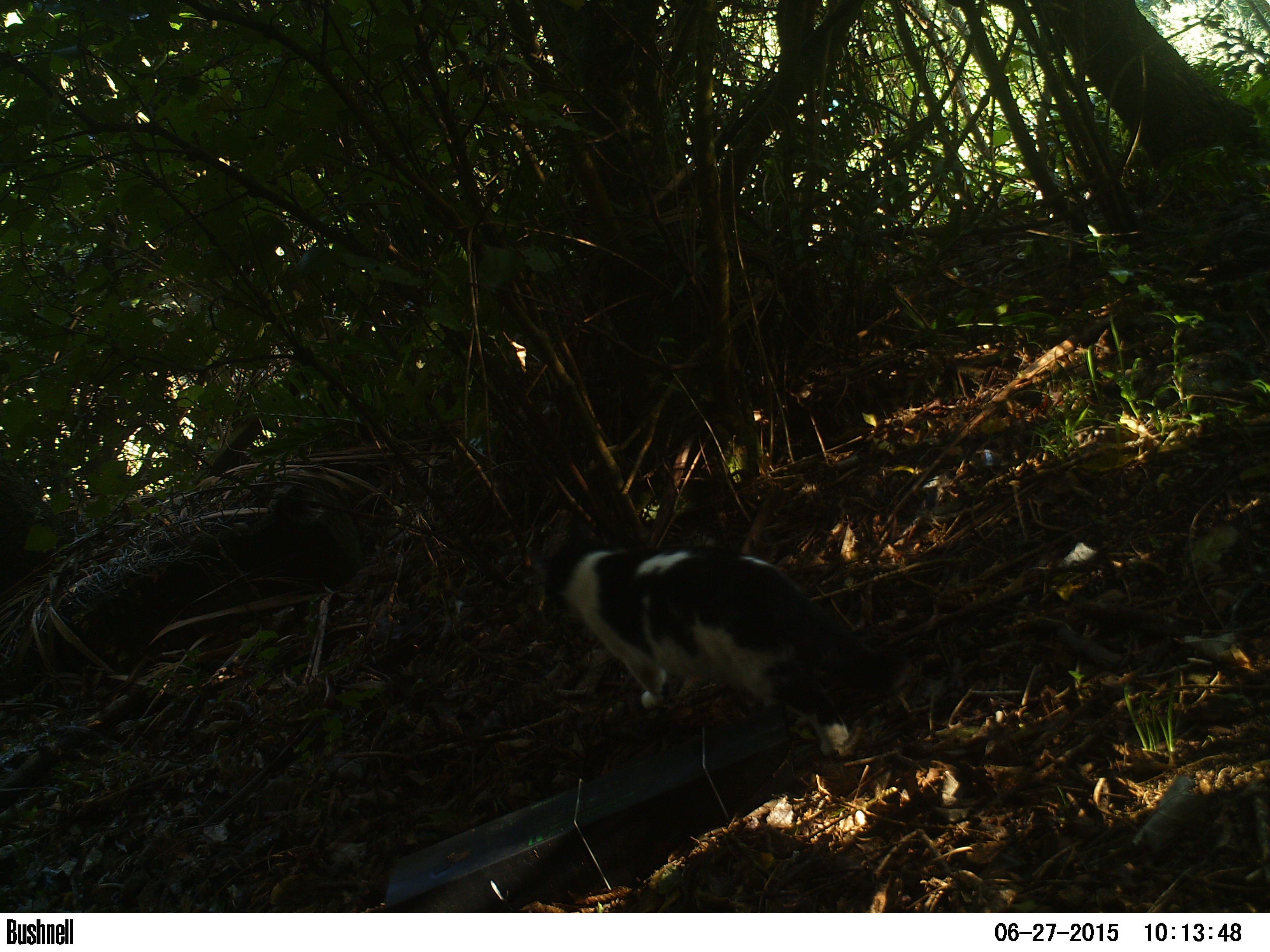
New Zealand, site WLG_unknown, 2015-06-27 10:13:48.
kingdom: Animalia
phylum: Chordata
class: Mammalia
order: Carnivora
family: Felidae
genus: Felis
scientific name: Felis catus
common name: domestic cat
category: cat